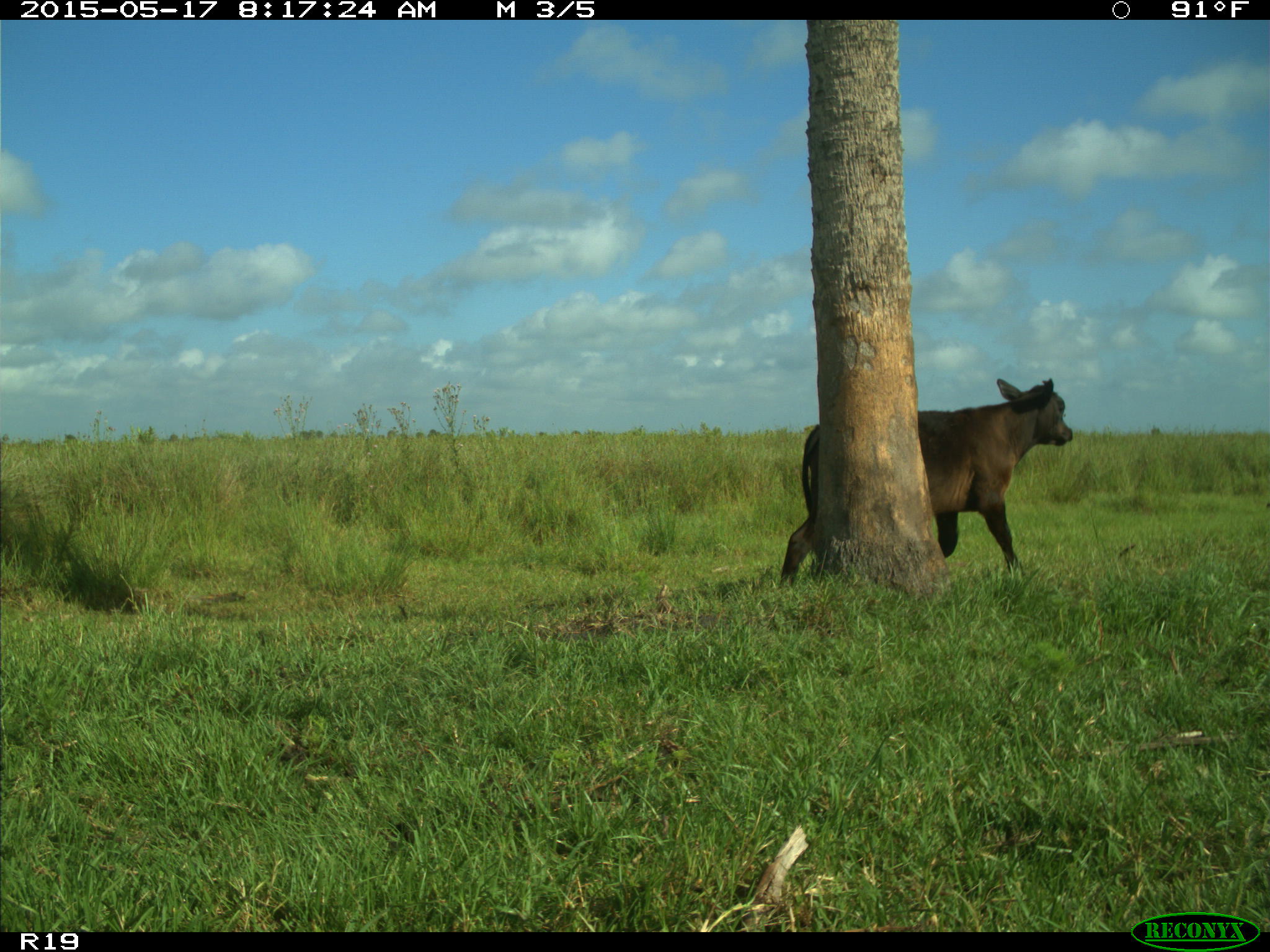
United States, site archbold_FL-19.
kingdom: Animalia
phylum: Chordata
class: Mammalia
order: Artiodactyla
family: Bovidae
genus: Bos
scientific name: Bos taurus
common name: domestic cow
Bos taurus (domestic cow).